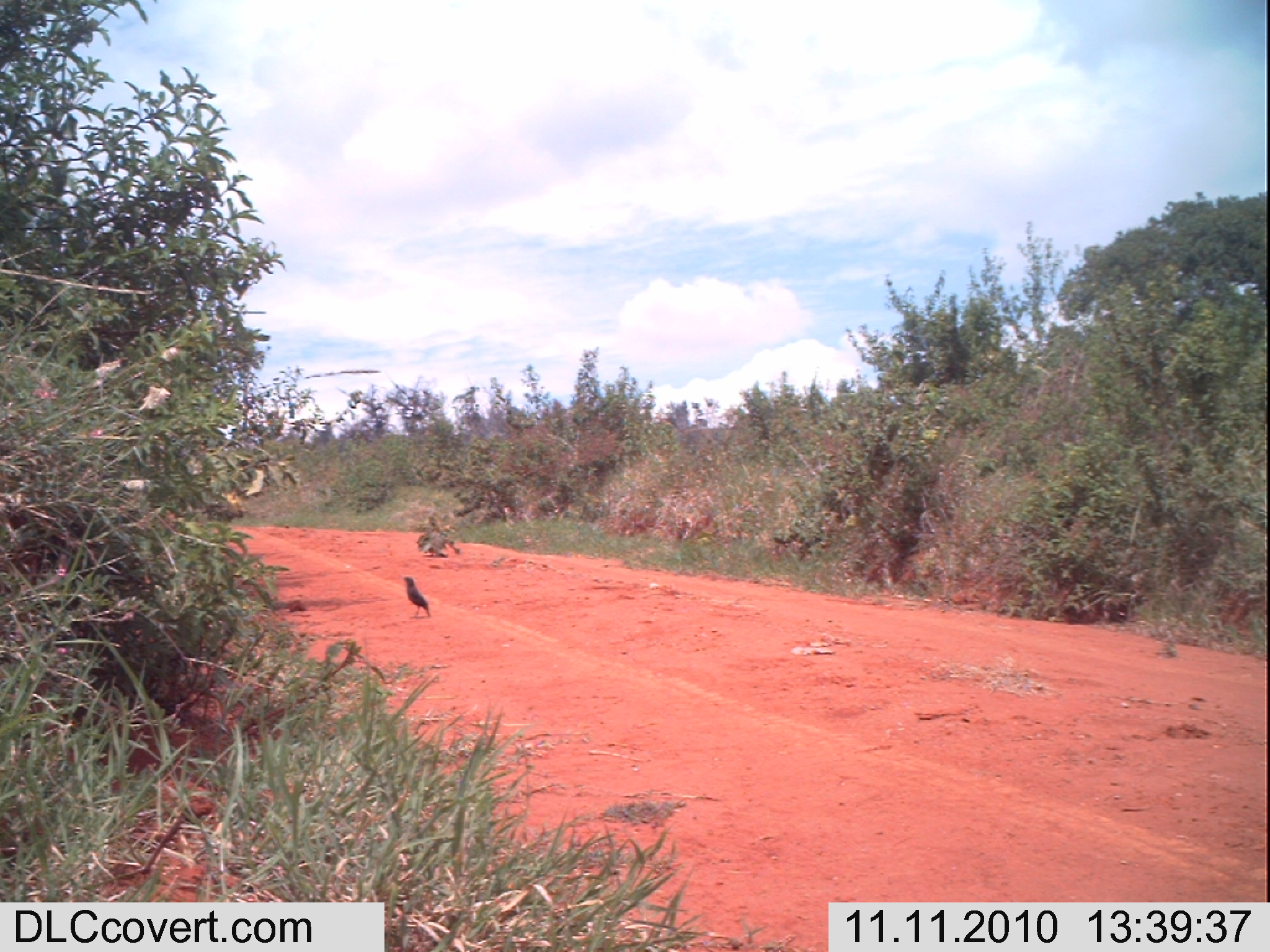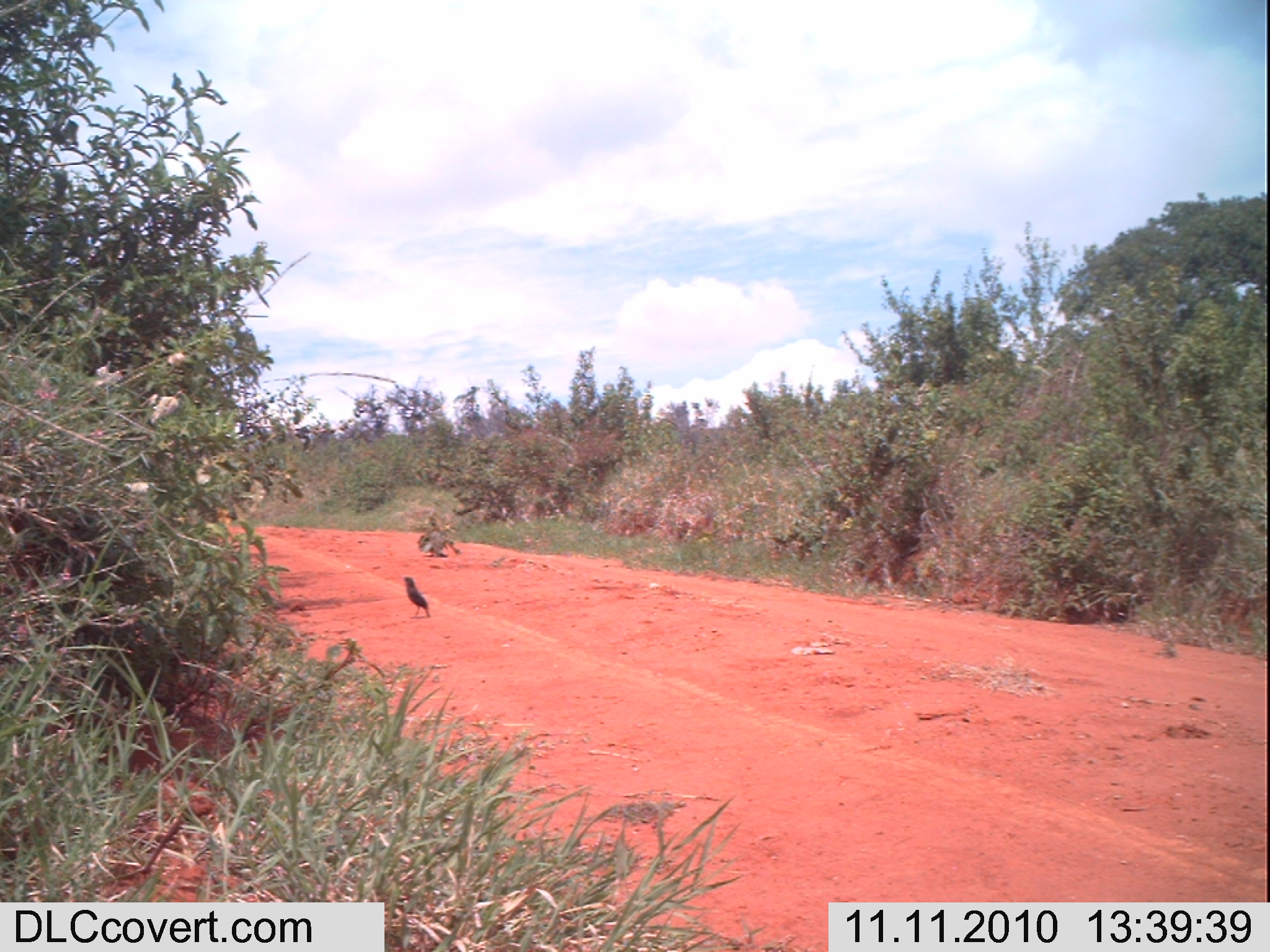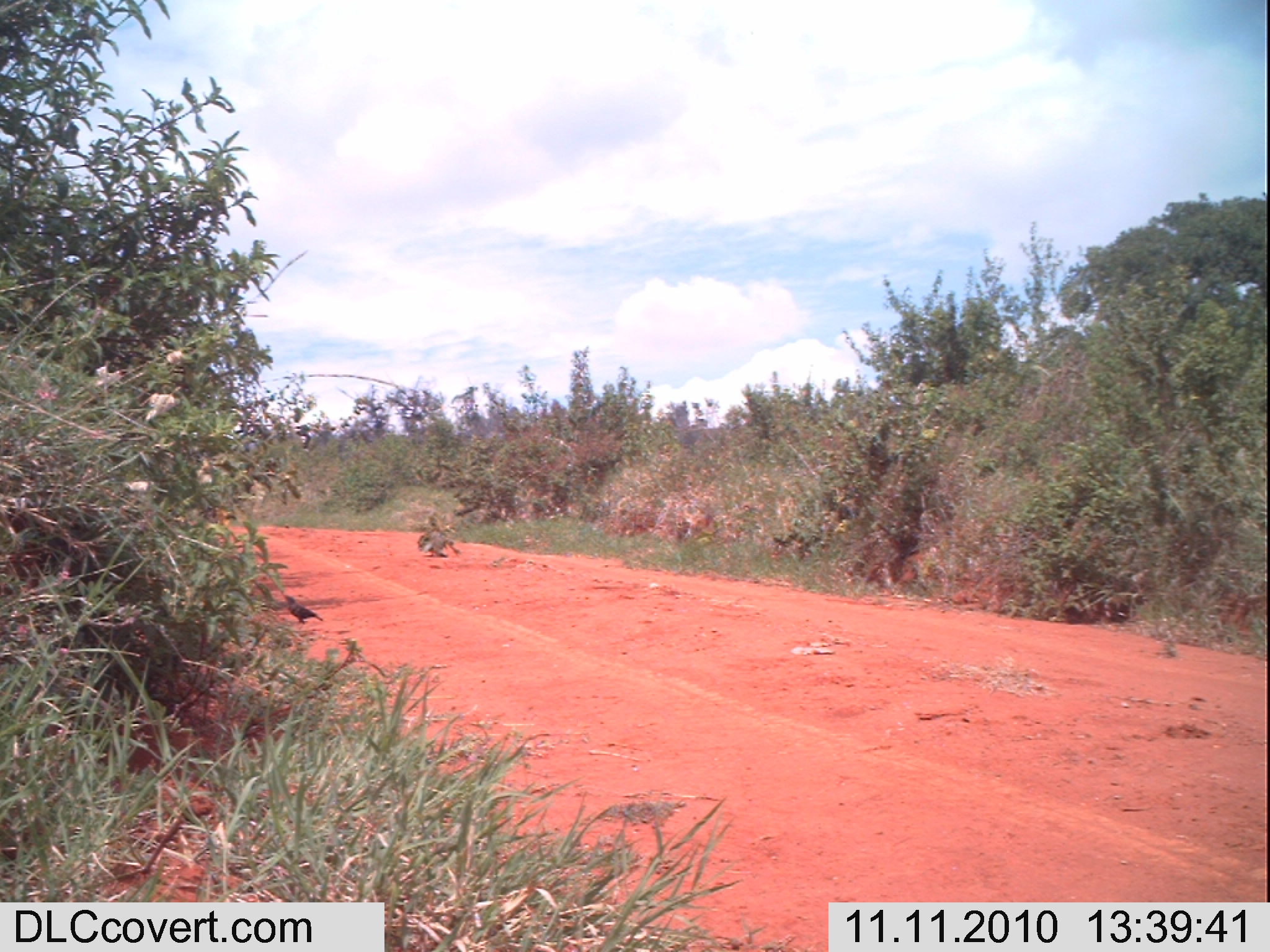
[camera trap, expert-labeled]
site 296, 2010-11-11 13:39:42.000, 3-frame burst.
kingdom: Animalia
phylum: Chordata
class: Aves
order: Passeriformes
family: Sturnidae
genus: Lamprotornis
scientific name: Lamprotornis superbus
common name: superb starling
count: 1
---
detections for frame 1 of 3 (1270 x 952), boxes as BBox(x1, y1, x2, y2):
lamprotornis superbus: BBox(402, 575, 431, 617)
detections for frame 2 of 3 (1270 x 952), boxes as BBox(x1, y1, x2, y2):
lamprotornis superbus: BBox(403, 576, 431, 618)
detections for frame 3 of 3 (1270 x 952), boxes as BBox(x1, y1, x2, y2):
lamprotornis superbus: BBox(281, 592, 323, 624)